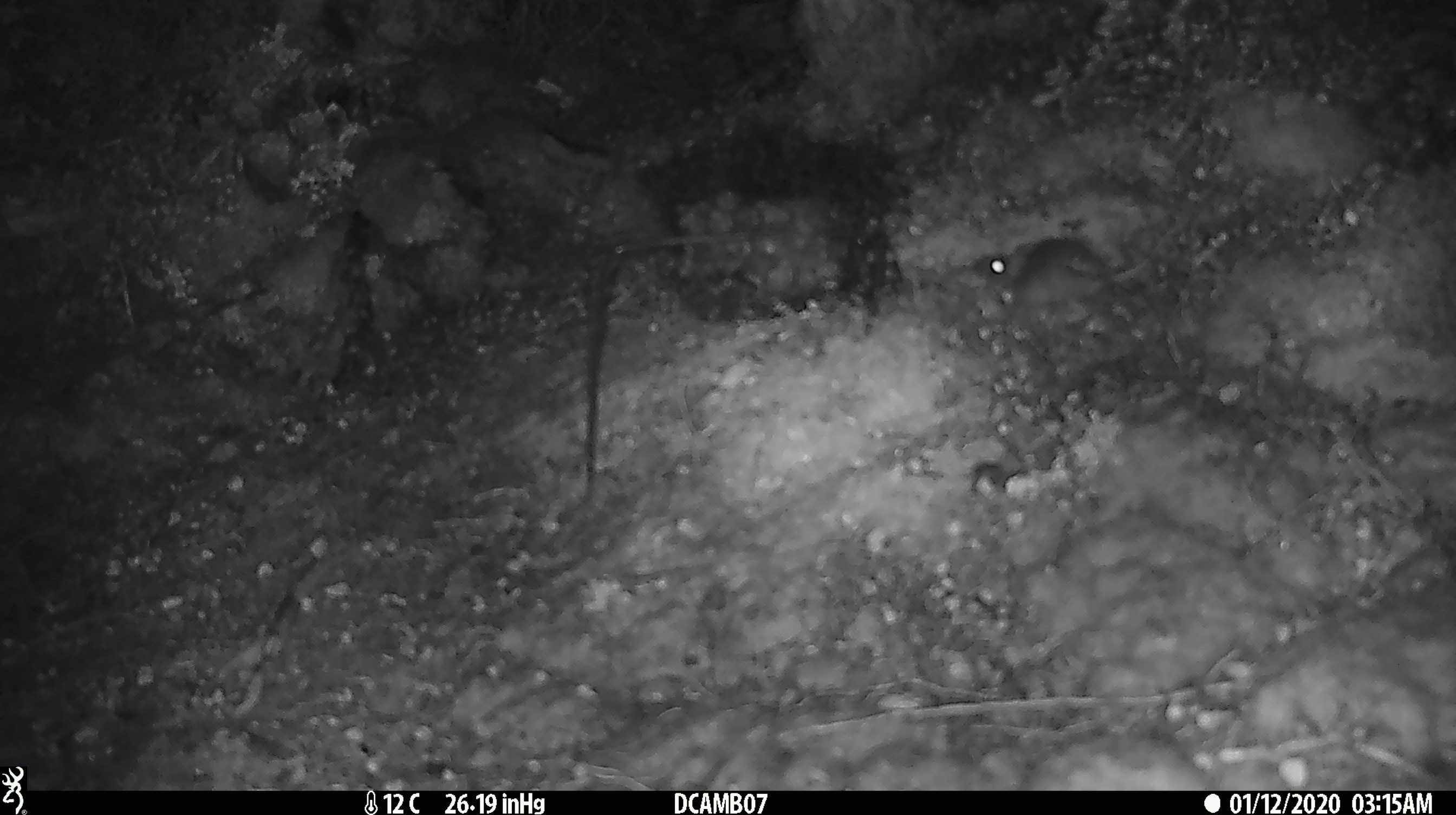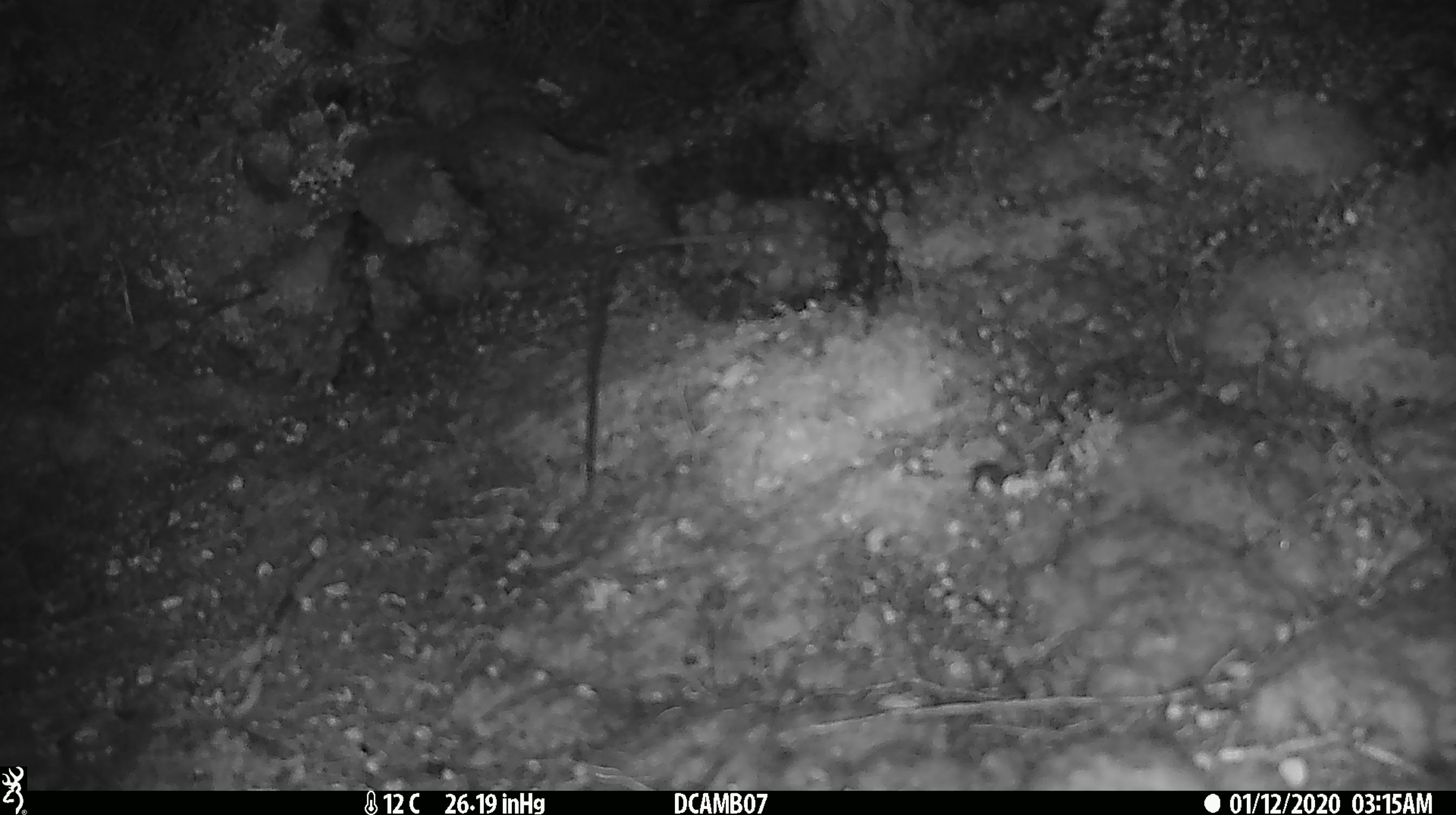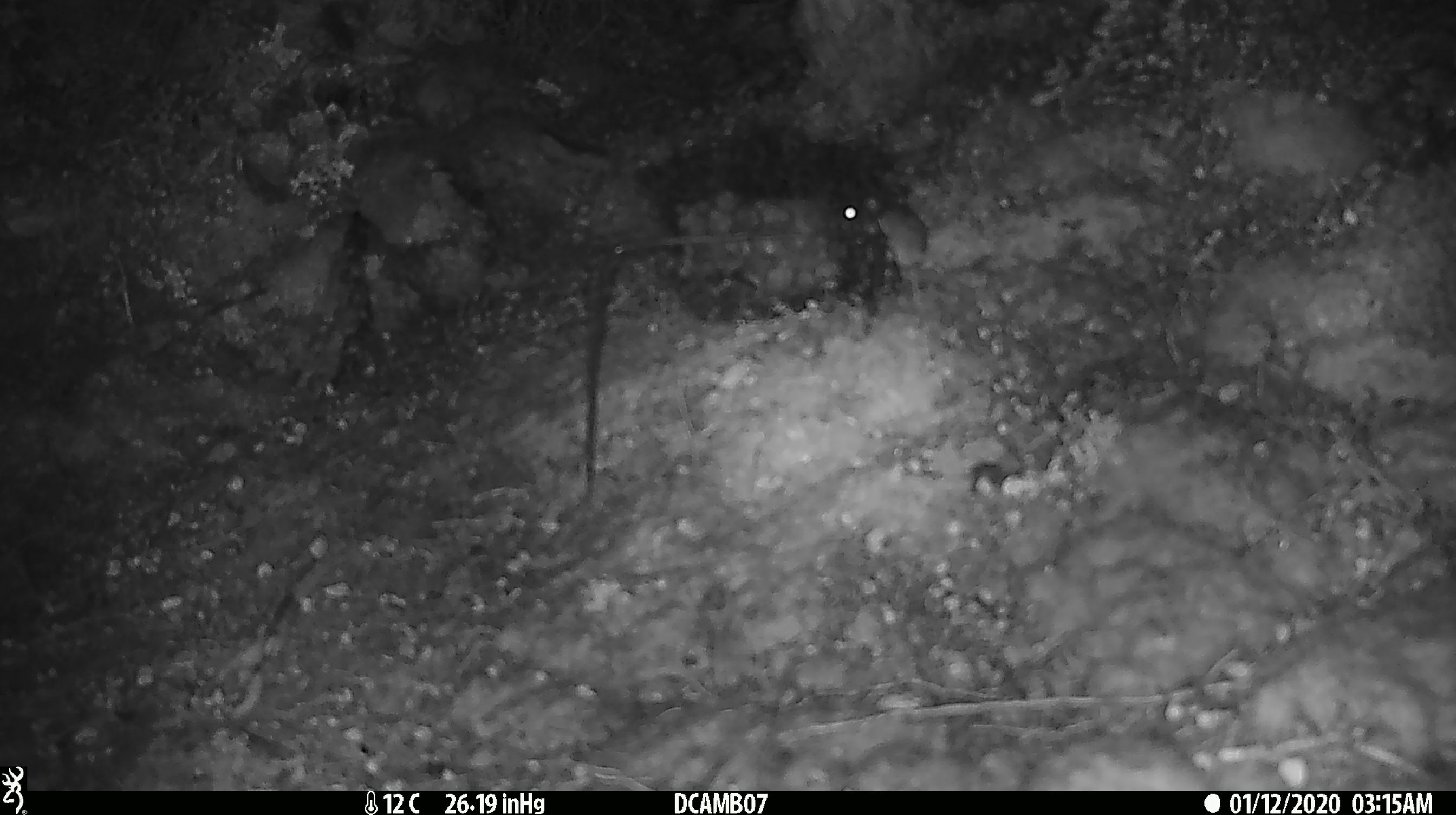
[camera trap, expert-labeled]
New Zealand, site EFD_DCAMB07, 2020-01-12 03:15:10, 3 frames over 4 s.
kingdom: Animalia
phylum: Chordata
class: Mammalia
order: Rodentia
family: Muridae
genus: Mus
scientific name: Mus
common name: mouse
Mouse (Mus).